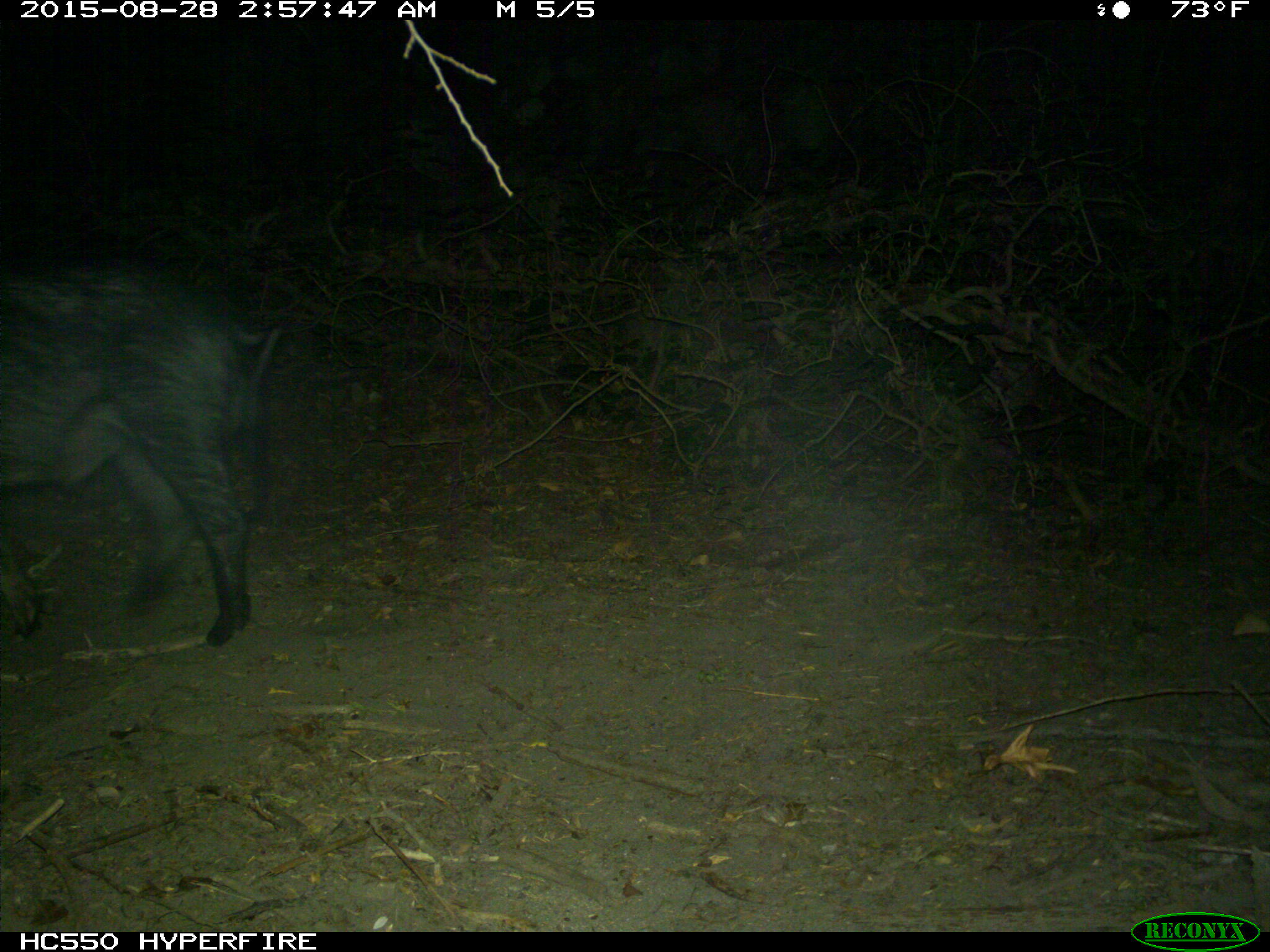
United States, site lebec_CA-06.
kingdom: Animalia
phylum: Chordata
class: Mammalia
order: Artiodactyla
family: Suidae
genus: Sus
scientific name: Sus scrofa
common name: wild boar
Sus scrofa (wild boar).